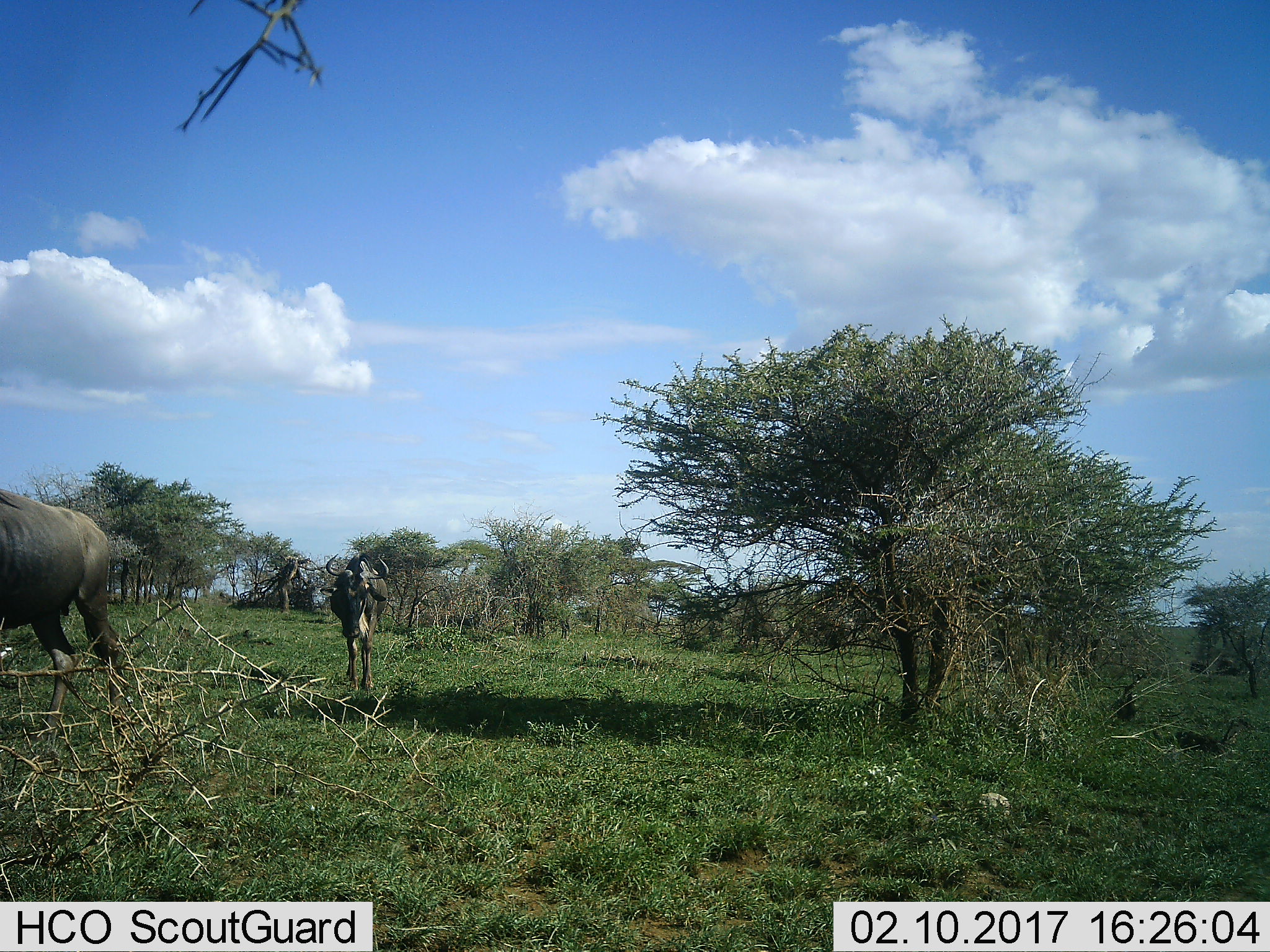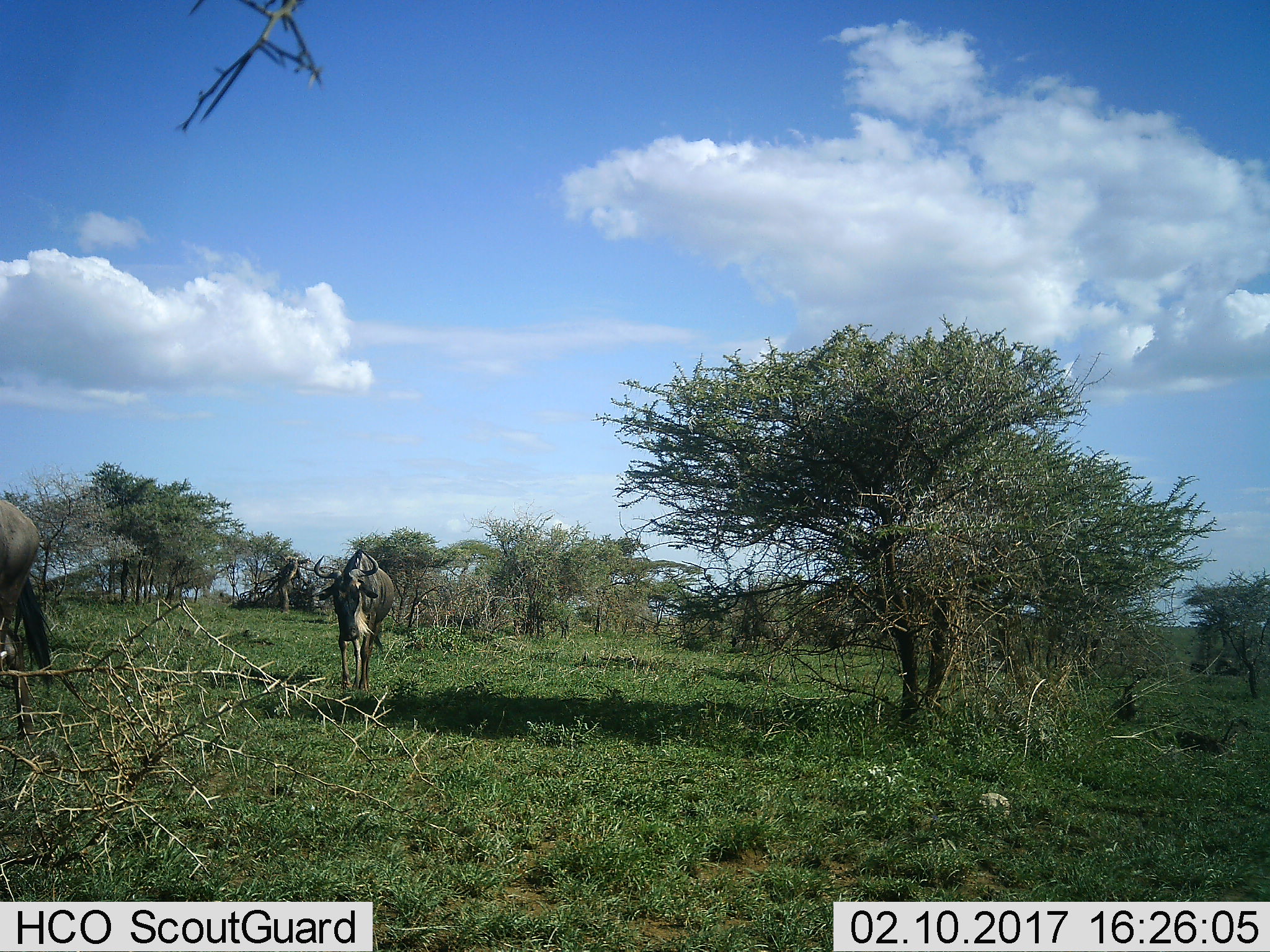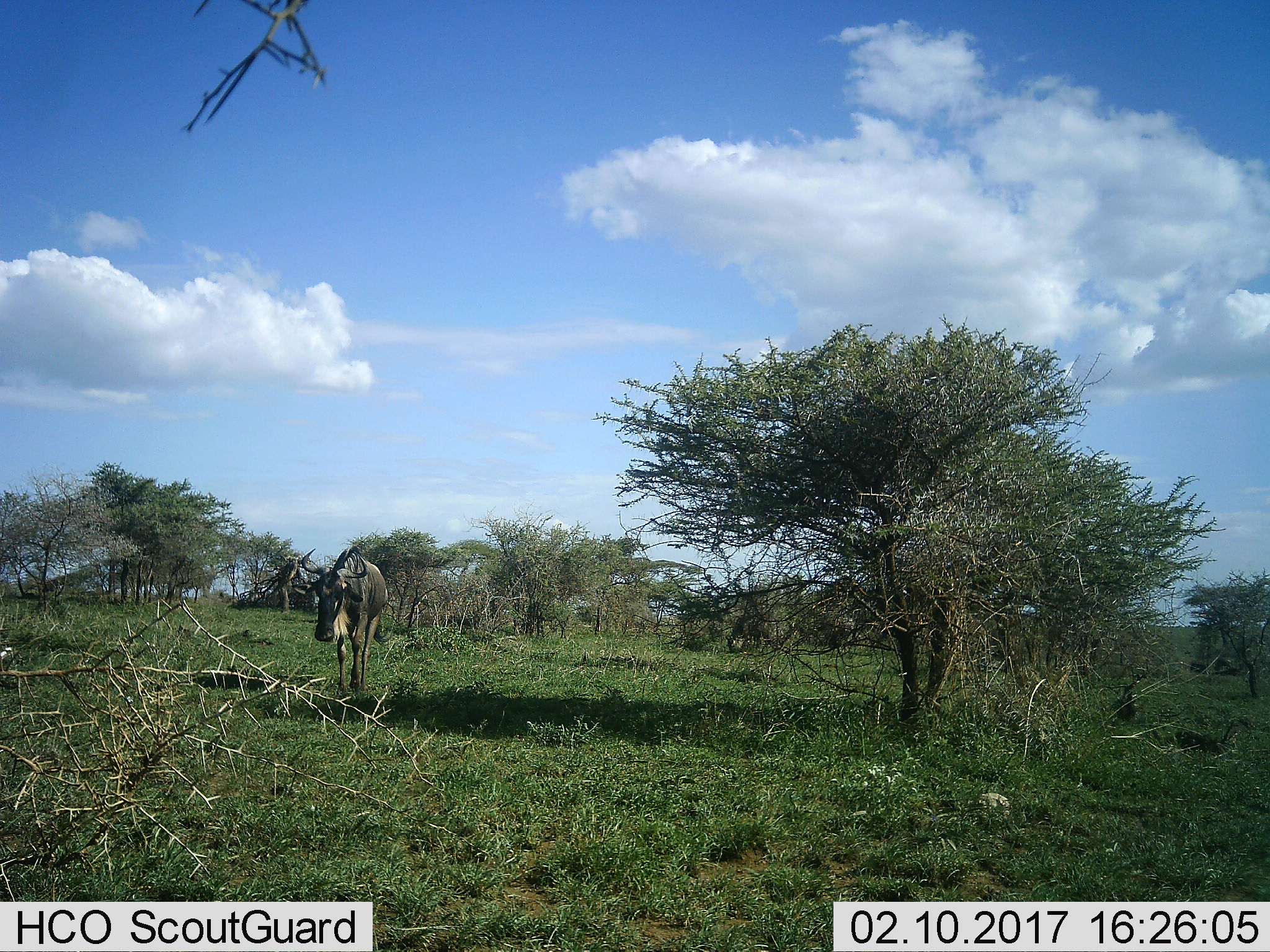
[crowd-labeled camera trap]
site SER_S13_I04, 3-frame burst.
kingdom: Animalia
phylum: Chordata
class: Mammalia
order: Artiodactyla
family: Bovidae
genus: Connochaetes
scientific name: Connochaetes taurinus taurinus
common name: blue wildebeest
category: wildebeestblue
Wildebeestblue (blue wildebeest) (Connochaetes taurinus taurinus), count 2. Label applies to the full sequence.